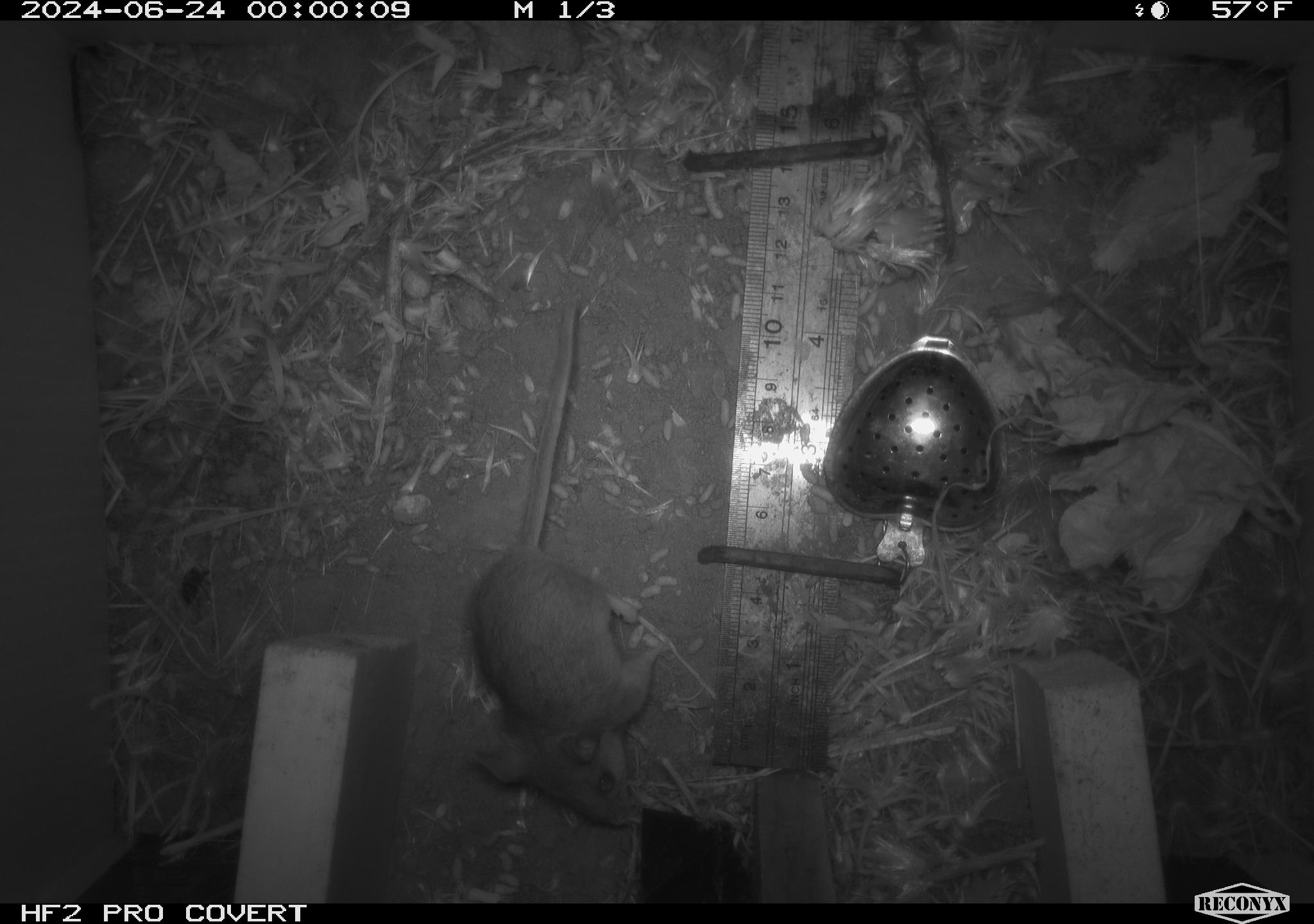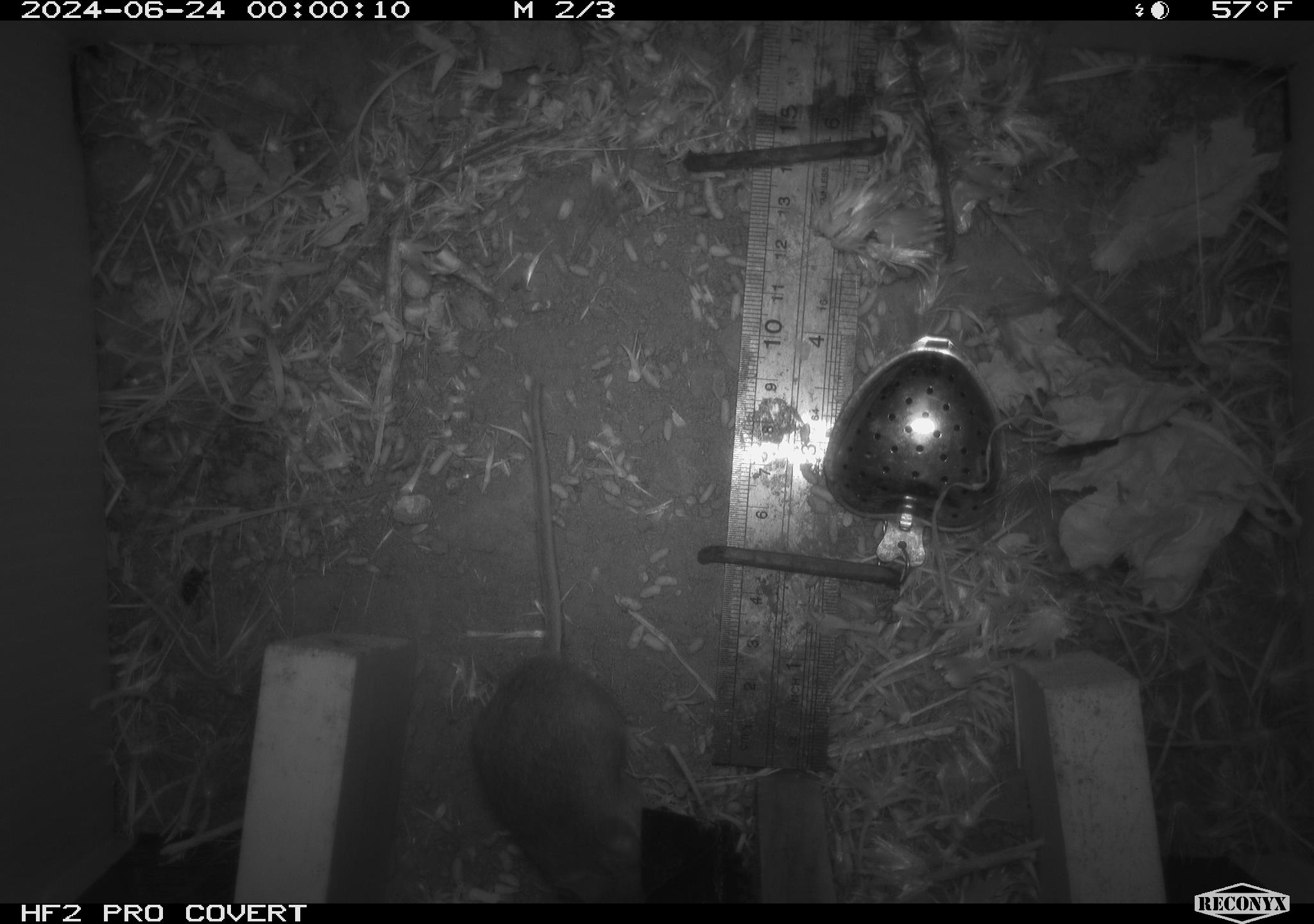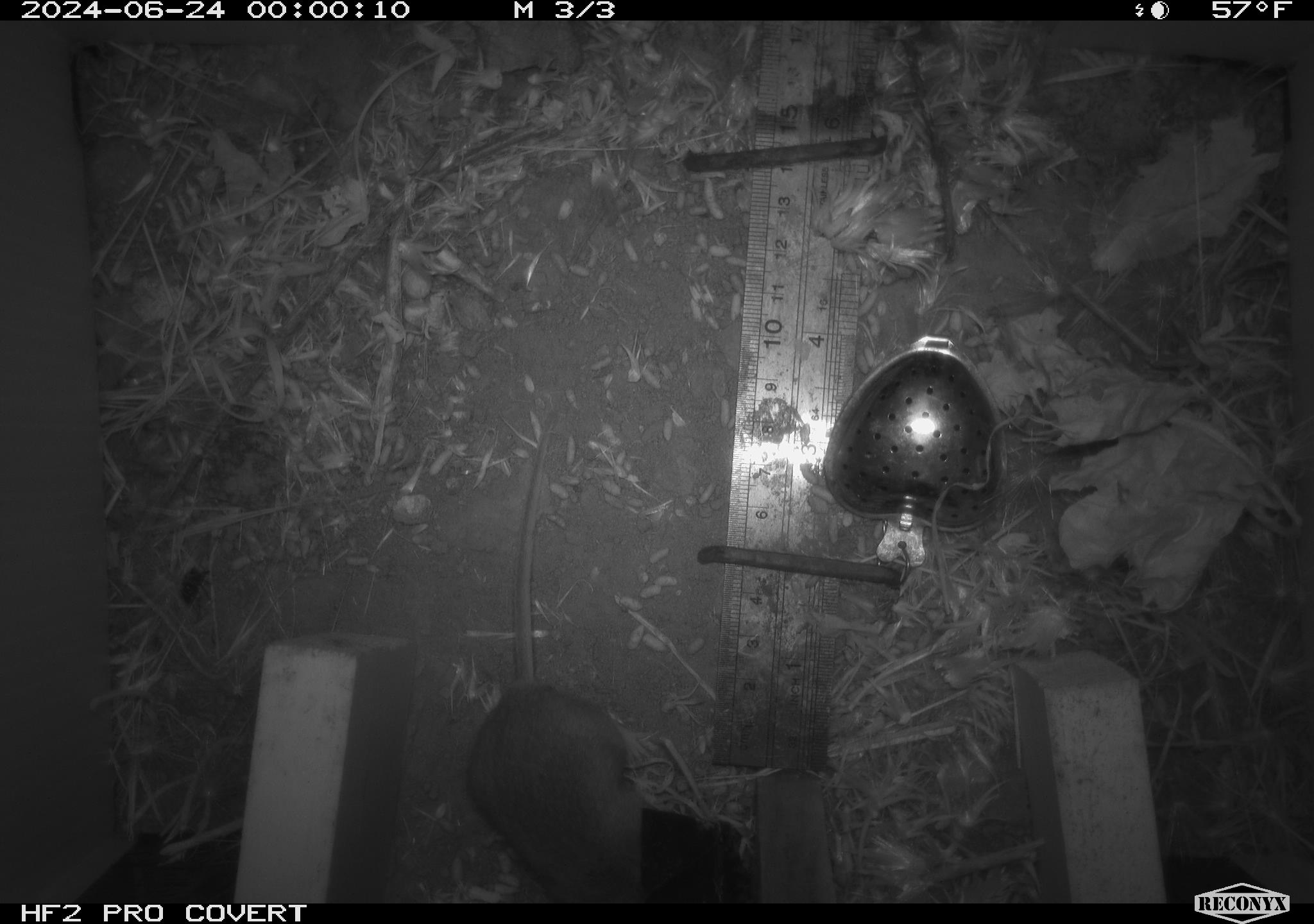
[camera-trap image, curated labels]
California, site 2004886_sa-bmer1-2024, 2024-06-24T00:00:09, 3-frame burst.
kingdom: Animalia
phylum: Chordata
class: Mammalia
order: Rodentia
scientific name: Rodentia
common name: mouse species